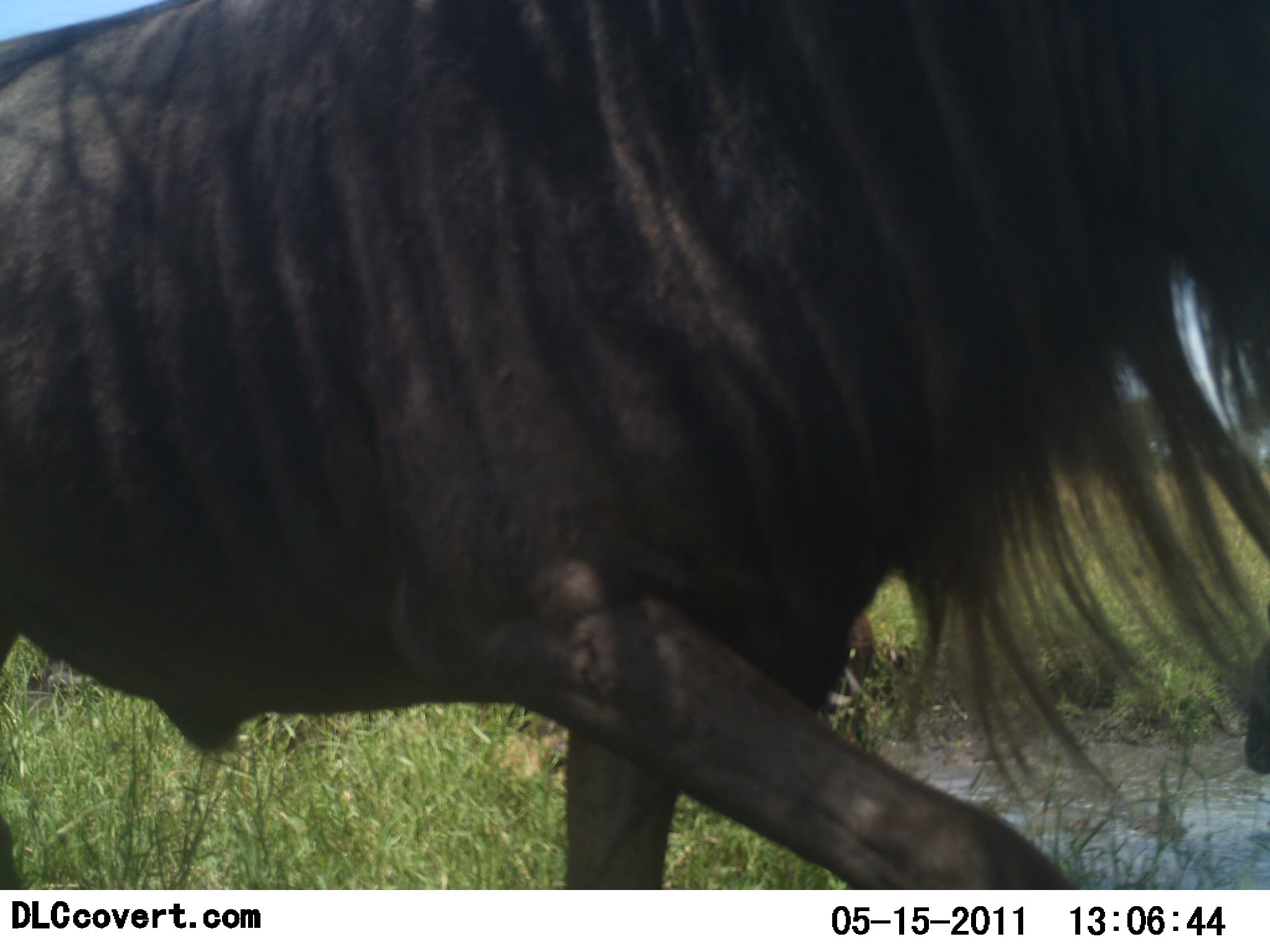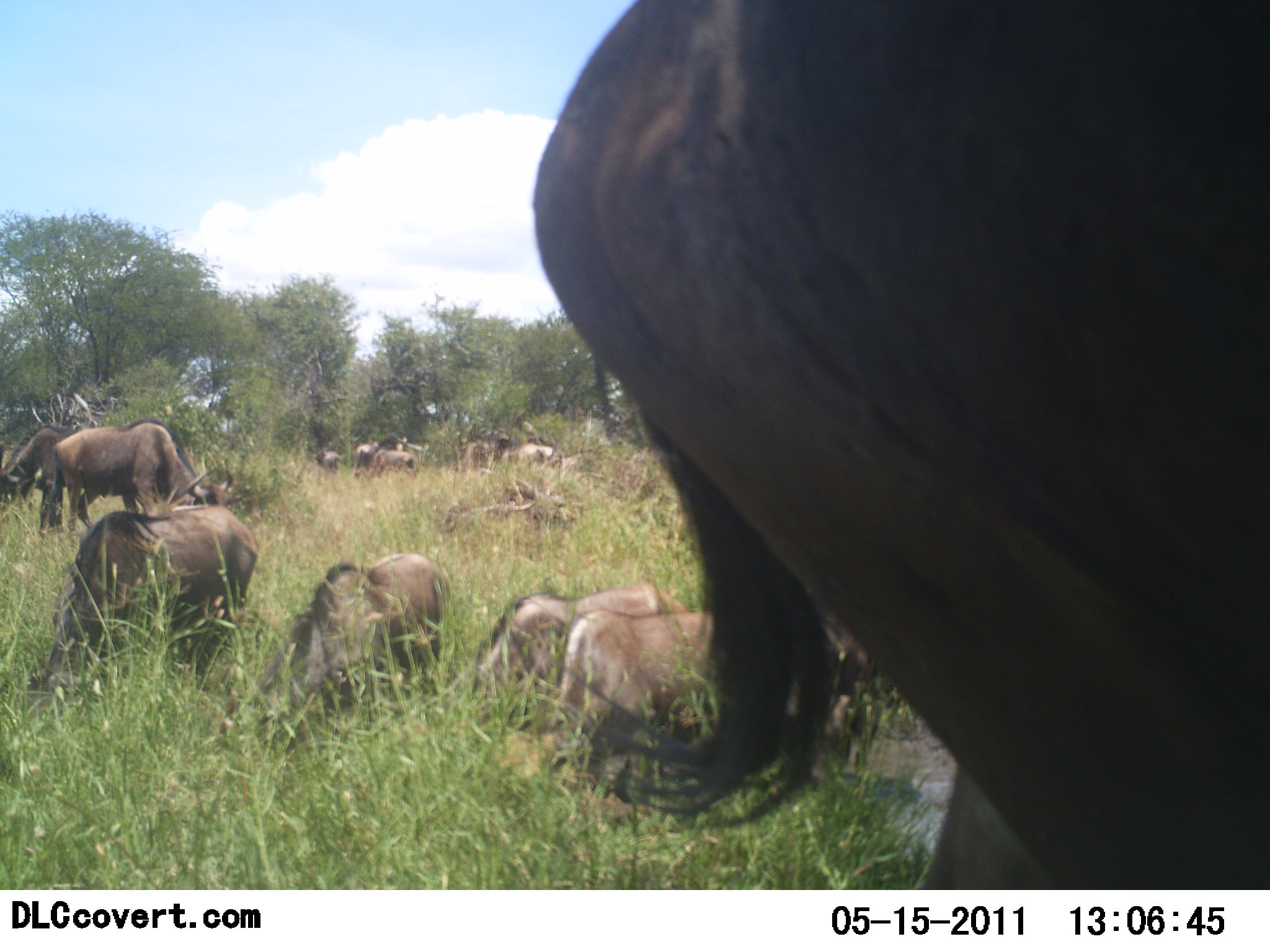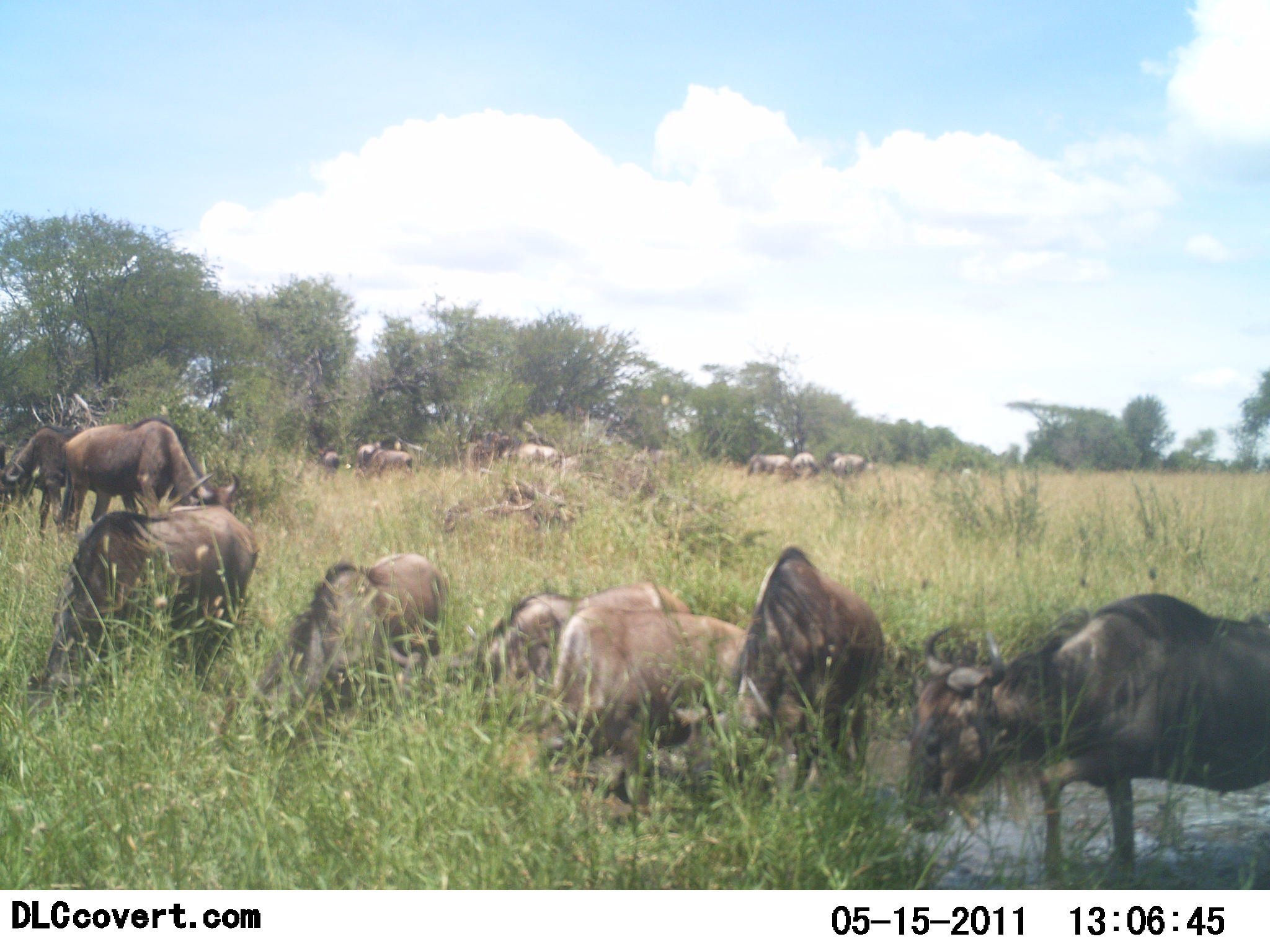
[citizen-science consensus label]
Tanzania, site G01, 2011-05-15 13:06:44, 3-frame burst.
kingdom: Animalia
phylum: Chordata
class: Mammalia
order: Artiodactyla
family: Bovidae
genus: Connochaetes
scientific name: Connochaetes taurinus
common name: blue wildebeest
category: wildebeest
Wildebeest (blue wildebeest) (Connochaetes taurinus), count 11-50. Behavior (volunteer vote fractions): standing 45%, resting 9%, moving 82%, interacting 0%. Young present (vote fraction): 18%. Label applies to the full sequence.